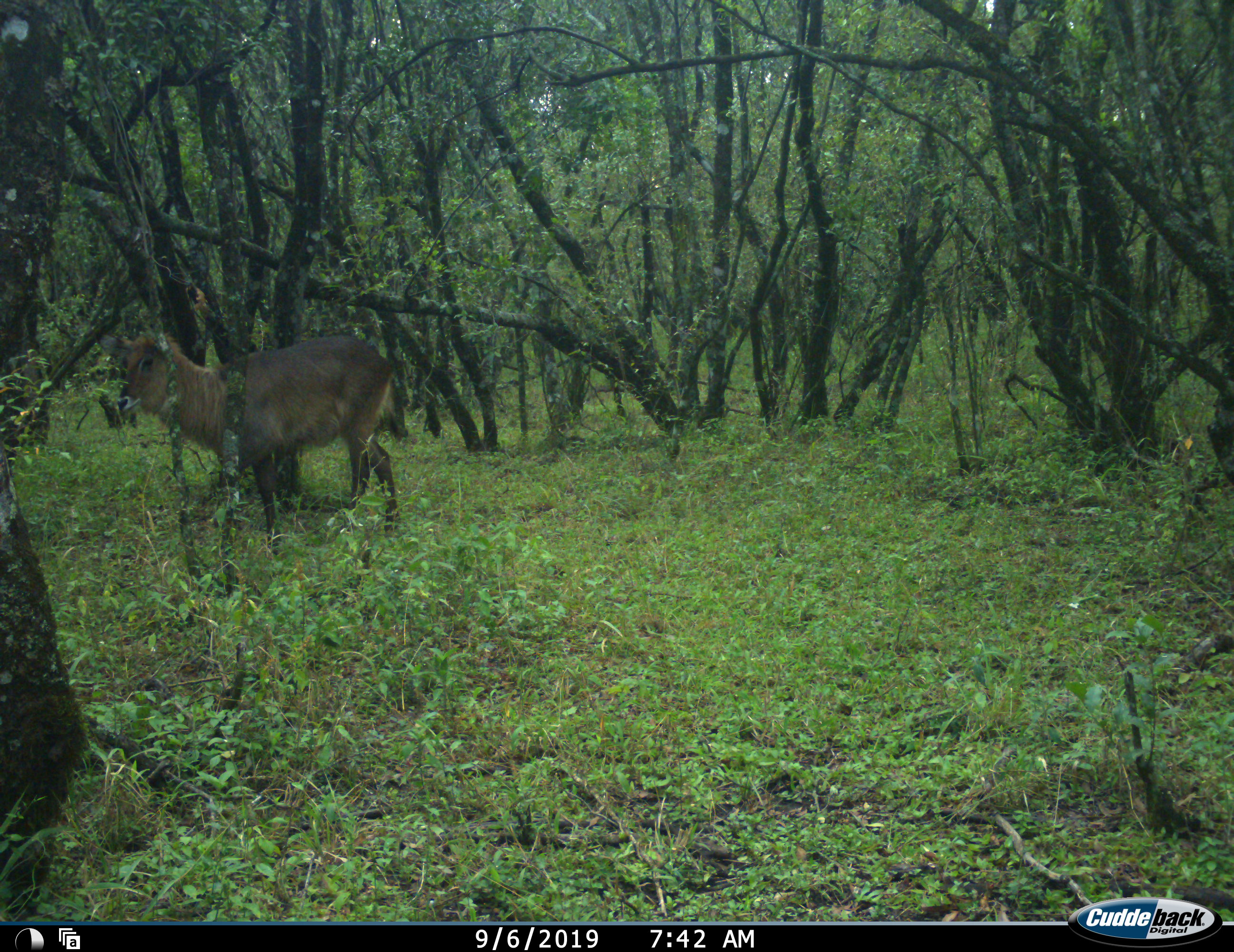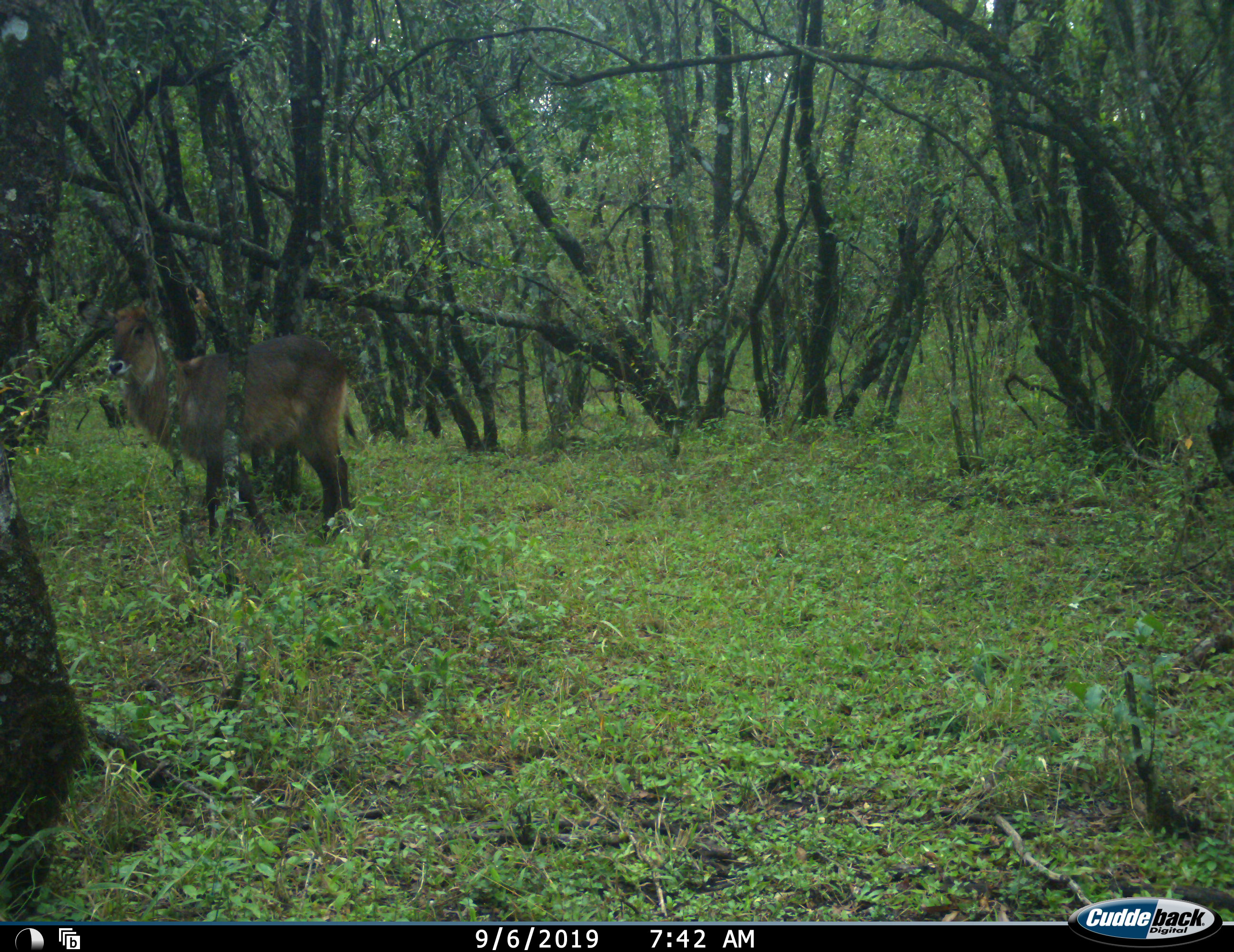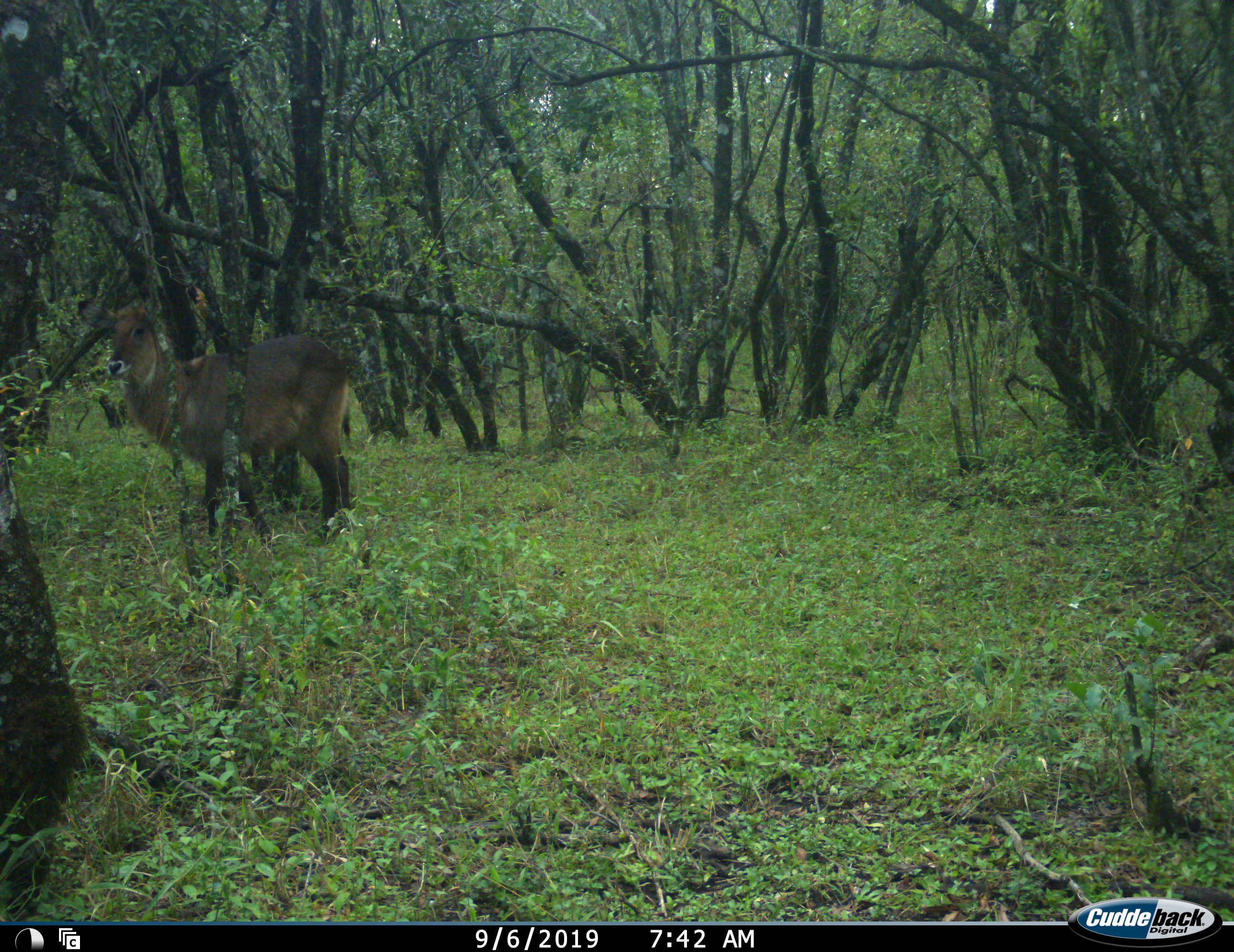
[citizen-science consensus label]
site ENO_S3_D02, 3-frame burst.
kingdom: Animalia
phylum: Chordata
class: Mammalia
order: Artiodactyla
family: Bovidae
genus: Kobus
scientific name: Kobus ellipsiprymnus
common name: waterbuck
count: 1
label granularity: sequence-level